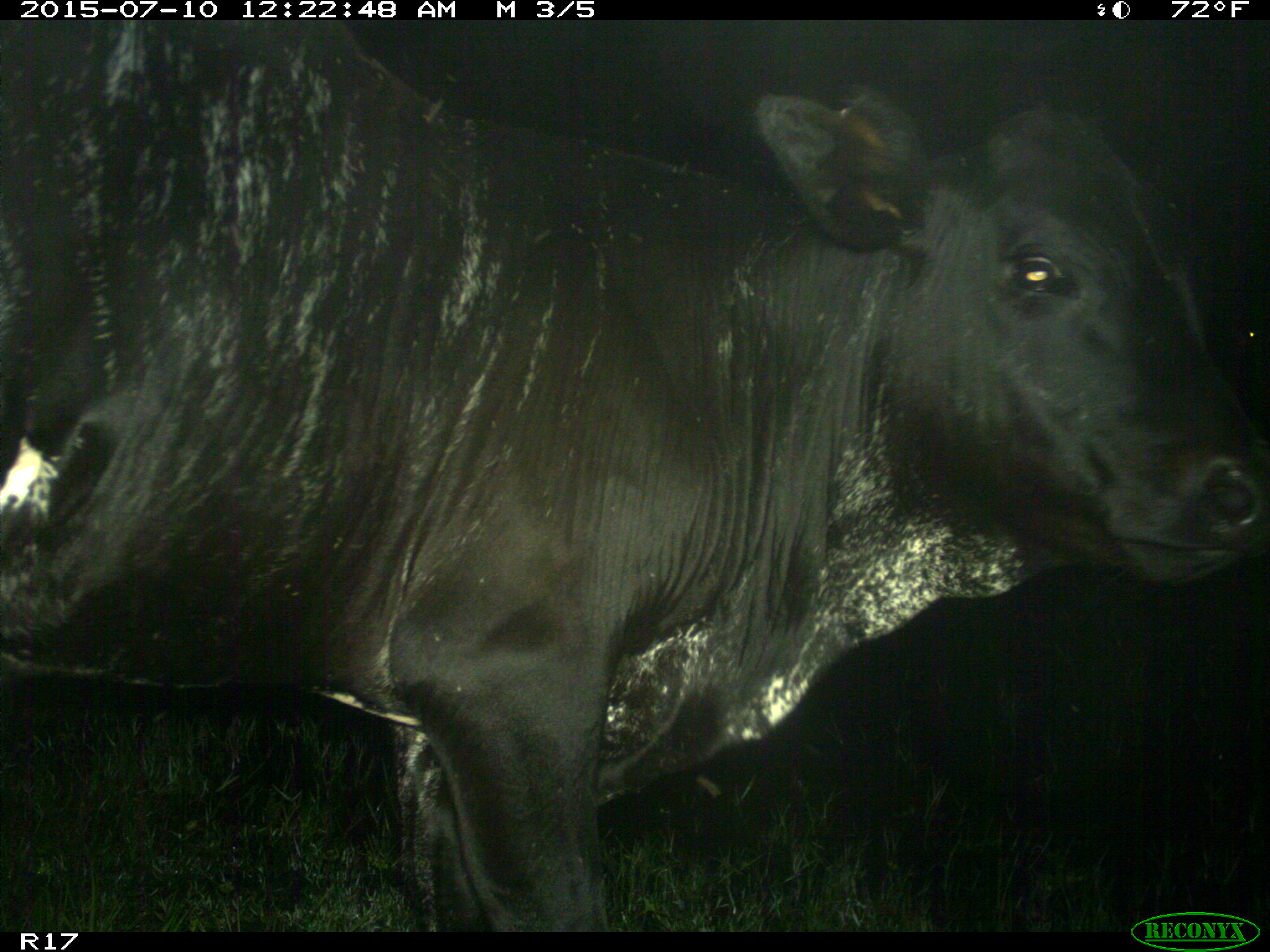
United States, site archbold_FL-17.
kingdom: Animalia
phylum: Chordata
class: Mammalia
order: Artiodactyla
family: Bovidae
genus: Bos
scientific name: Bos taurus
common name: domestic cow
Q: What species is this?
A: Bos taurus (domestic cow).